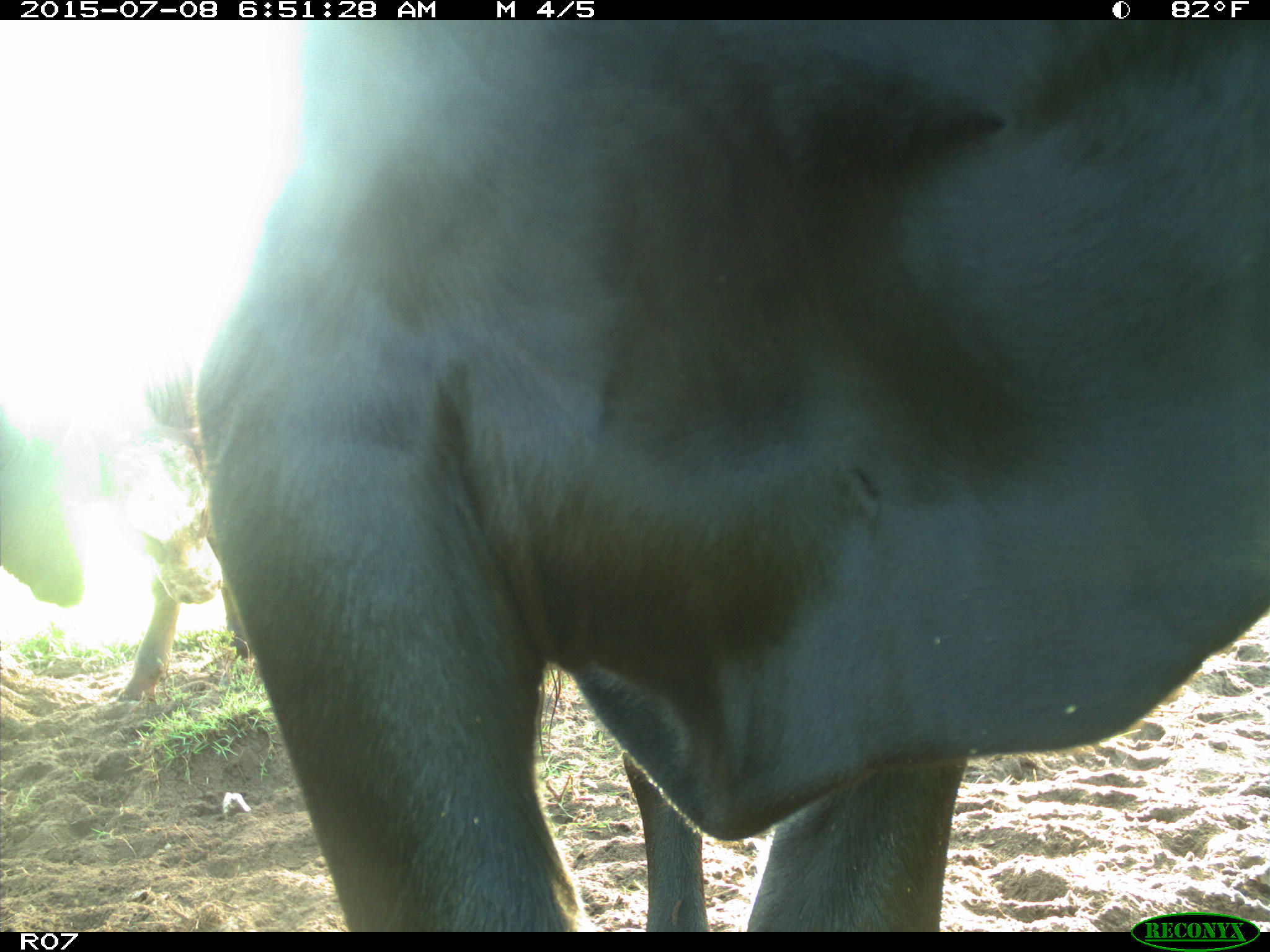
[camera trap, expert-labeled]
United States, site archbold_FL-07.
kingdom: Animalia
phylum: Chordata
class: Mammalia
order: Artiodactyla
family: Bovidae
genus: Bos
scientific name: Bos taurus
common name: domestic cow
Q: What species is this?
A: Bos taurus (domestic cow).